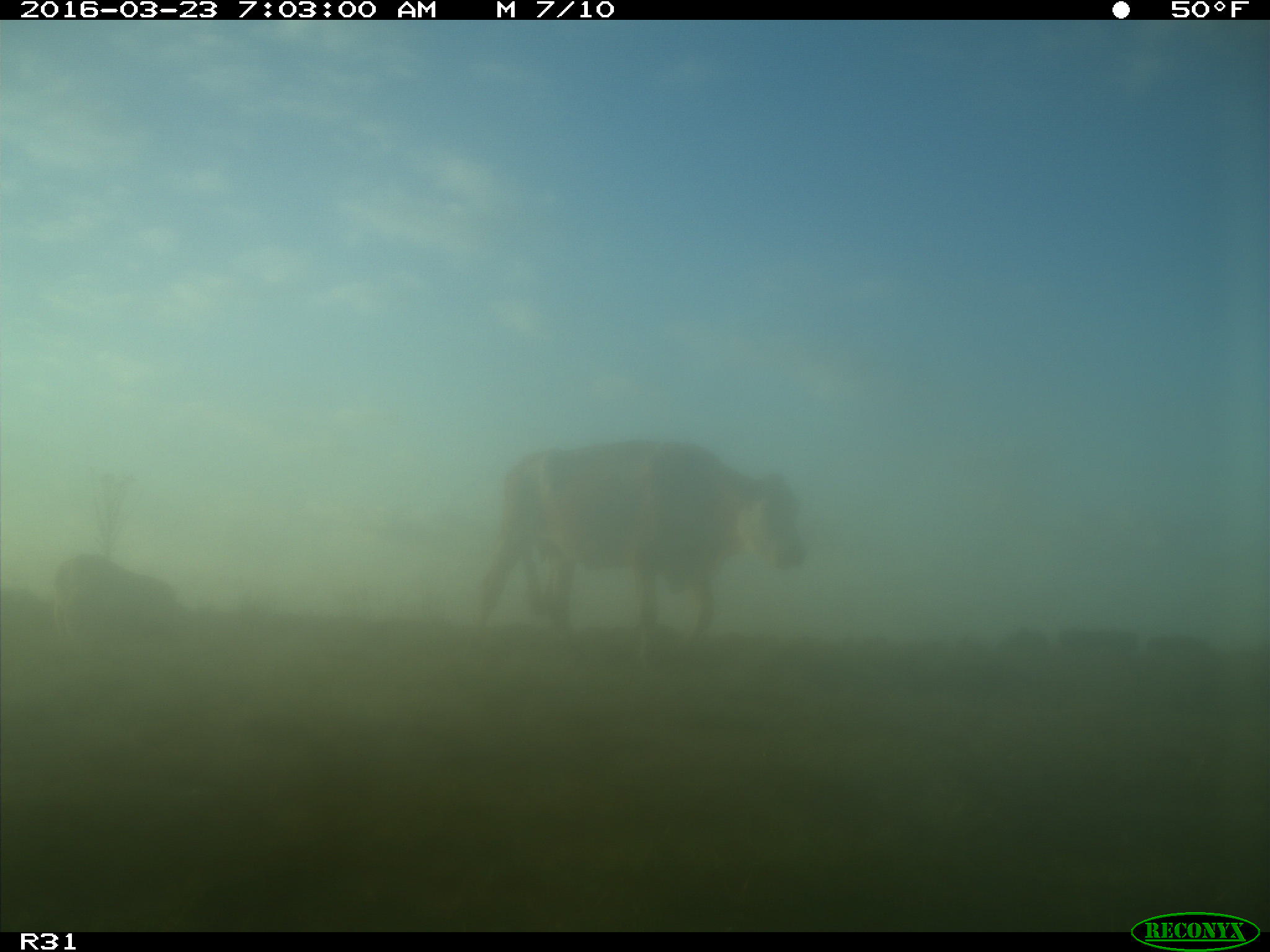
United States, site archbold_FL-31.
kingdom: Animalia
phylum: Chordata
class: Mammalia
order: Artiodactyla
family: Bovidae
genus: Bos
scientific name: Bos taurus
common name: domestic cow